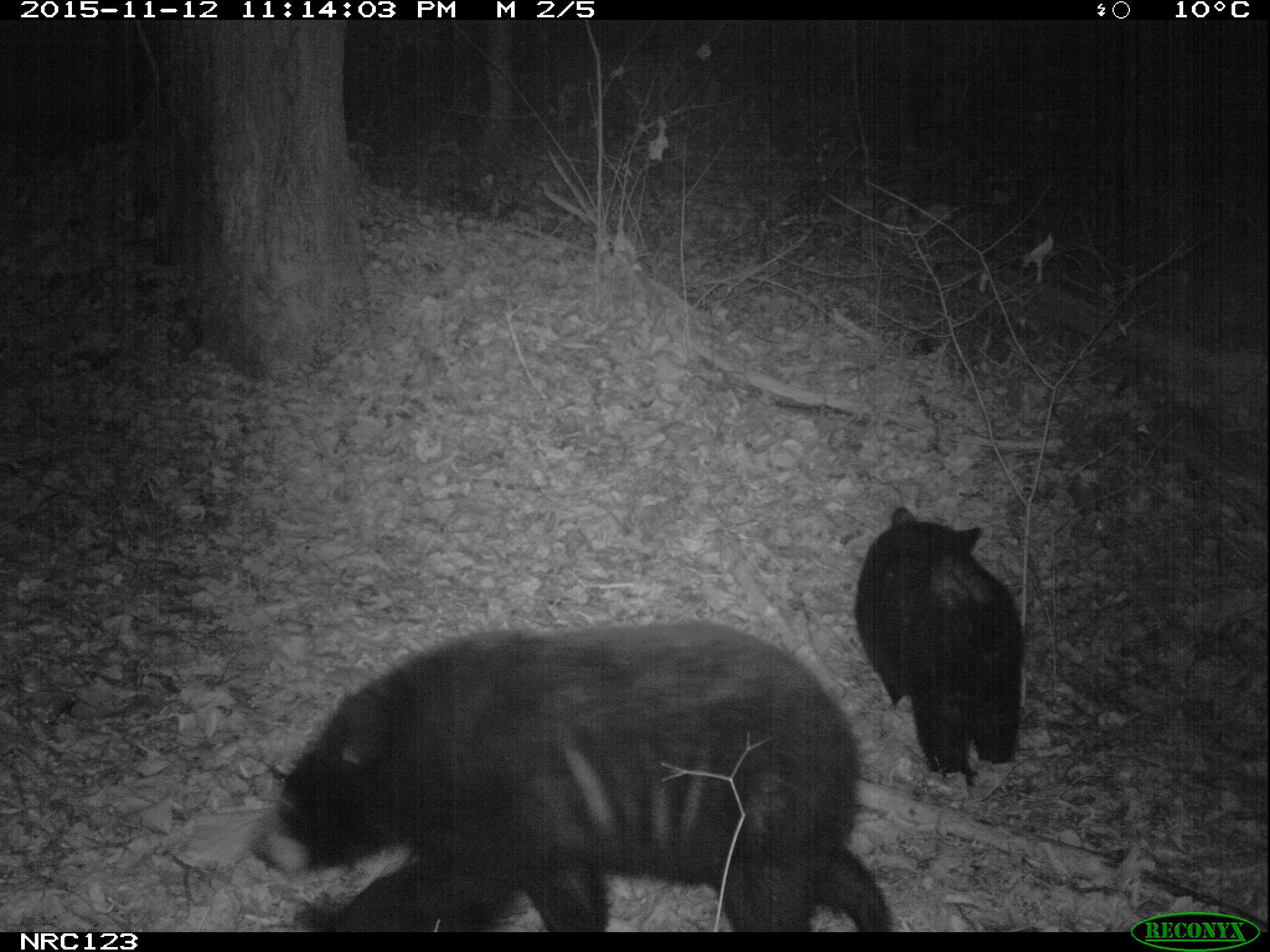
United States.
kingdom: Animalia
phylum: Chordata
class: Mammalia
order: Carnivora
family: Ursidae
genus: Ursus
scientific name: Ursus americanus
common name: american black bear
American Black Bear (Ursus americanus).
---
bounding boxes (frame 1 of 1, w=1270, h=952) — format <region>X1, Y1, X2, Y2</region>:
American Black Bear: <region>241, 614, 914, 928</region>; <region>839, 501, 1021, 786</region>